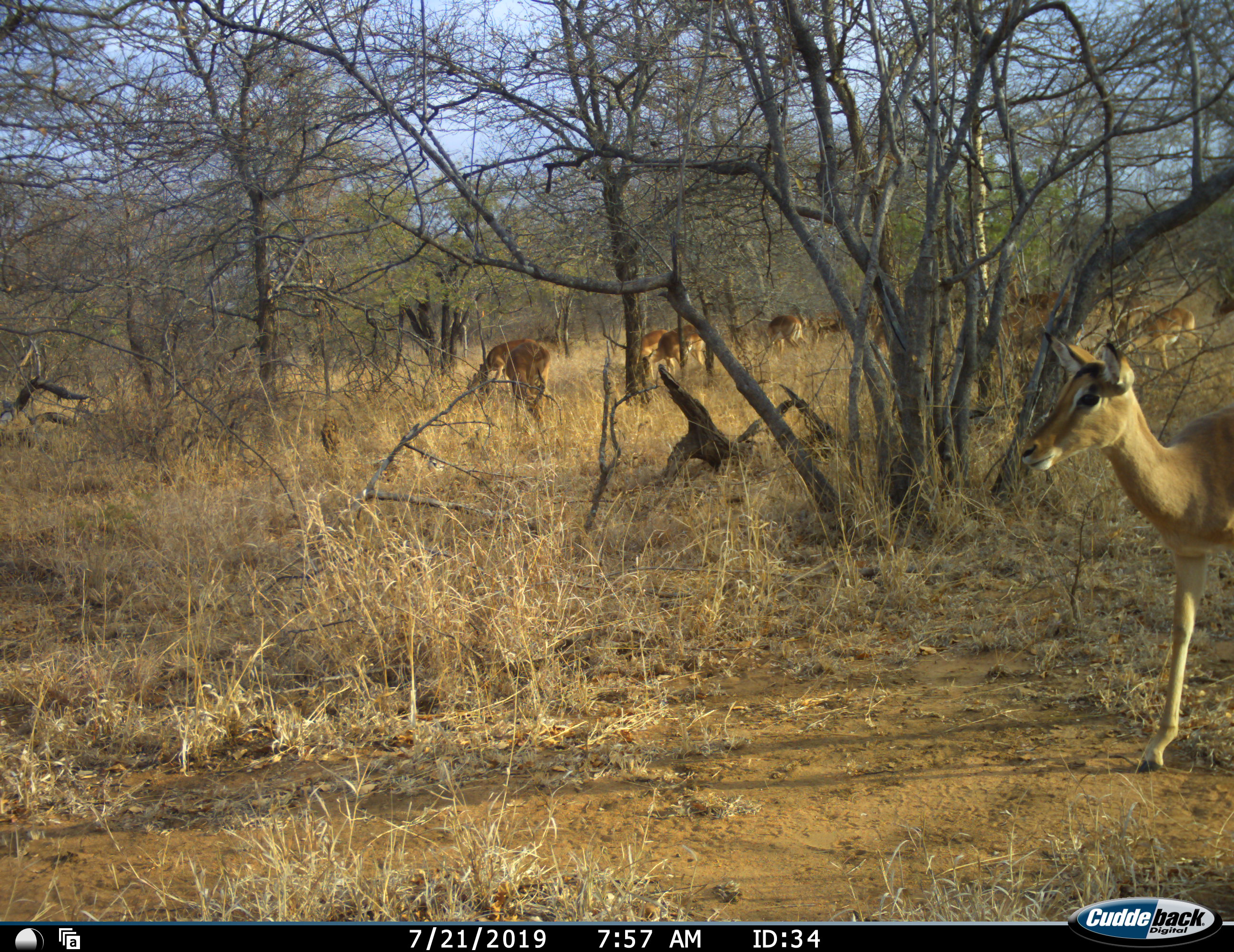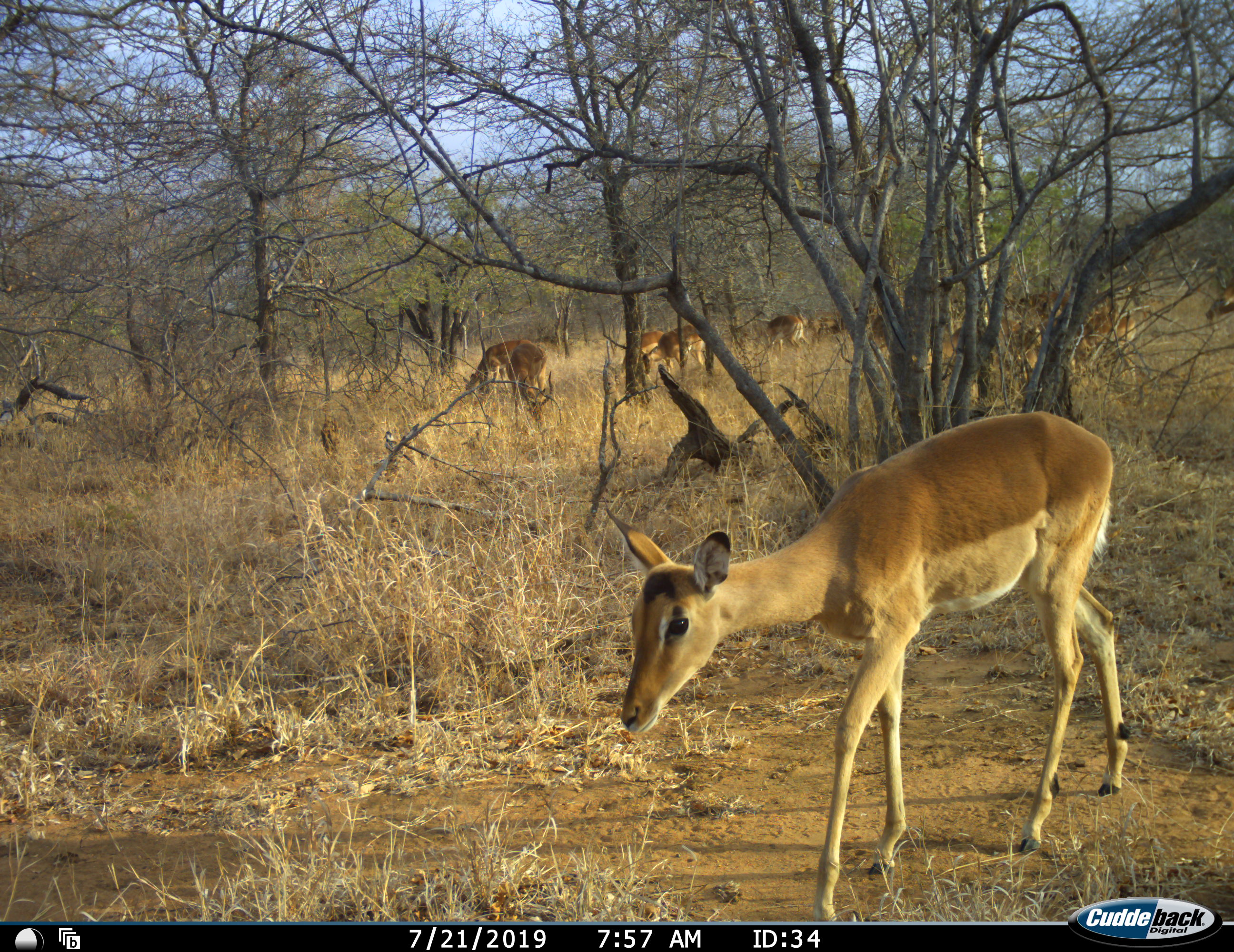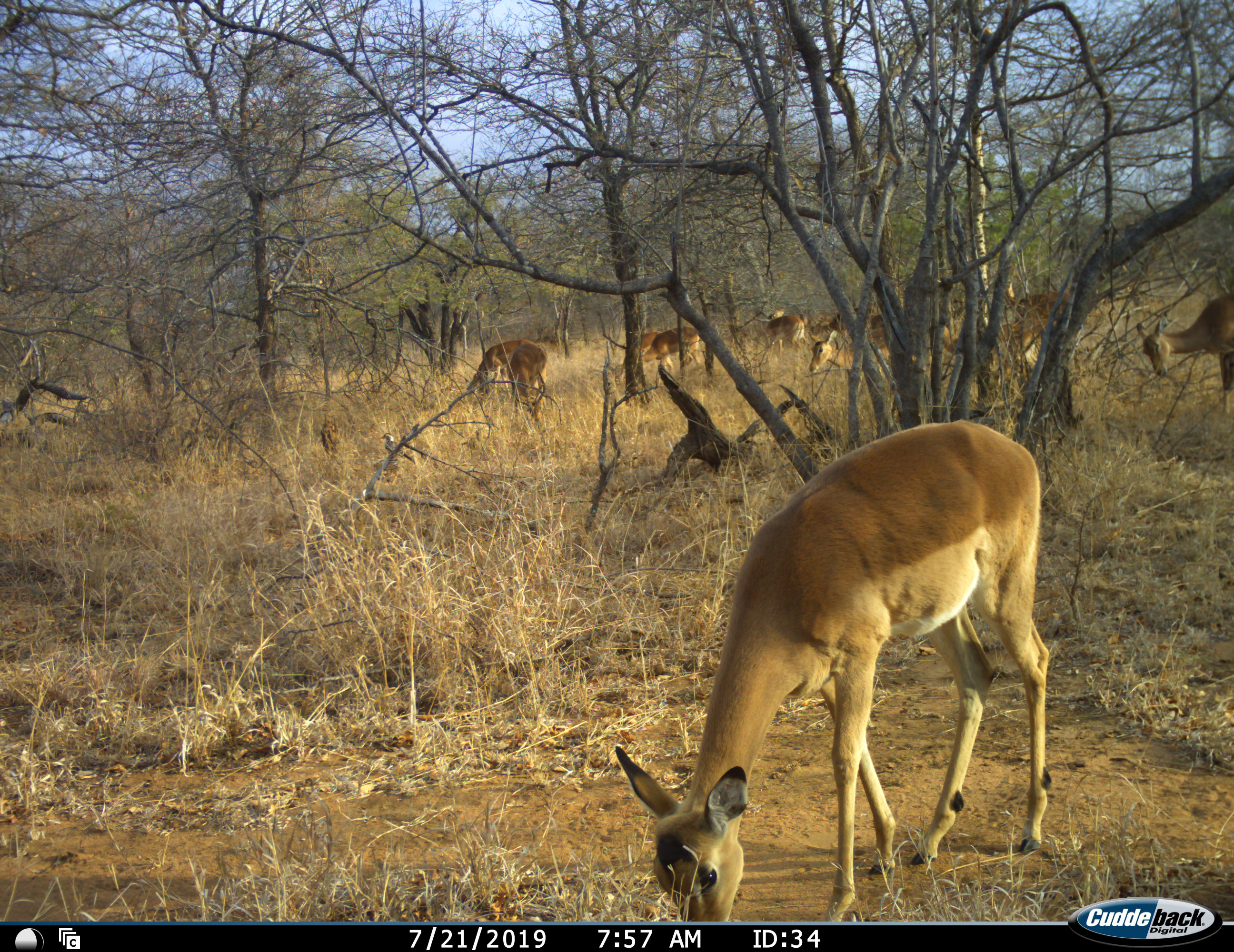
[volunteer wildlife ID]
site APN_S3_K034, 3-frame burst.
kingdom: Animalia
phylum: Chordata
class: Mammalia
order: Artiodactyla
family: Bovidae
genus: Aepyceros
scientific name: Aepyceros melampus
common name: impala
Impala (Aepyceros melampus), count 11-50. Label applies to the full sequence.